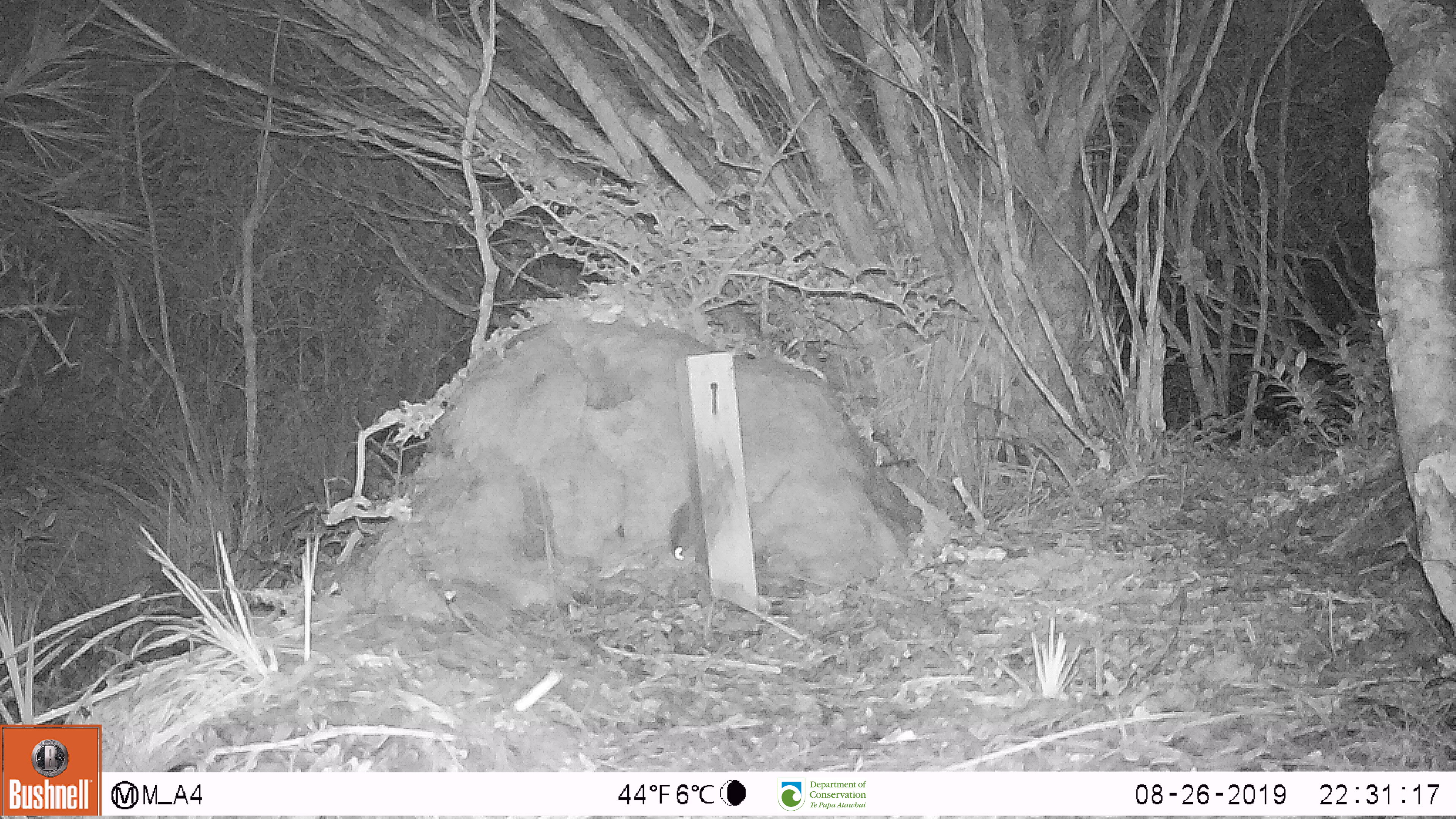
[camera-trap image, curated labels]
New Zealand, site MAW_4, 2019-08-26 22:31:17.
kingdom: Animalia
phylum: Chordata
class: Mammalia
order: Rodentia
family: Muridae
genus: Mus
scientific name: Mus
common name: mouse